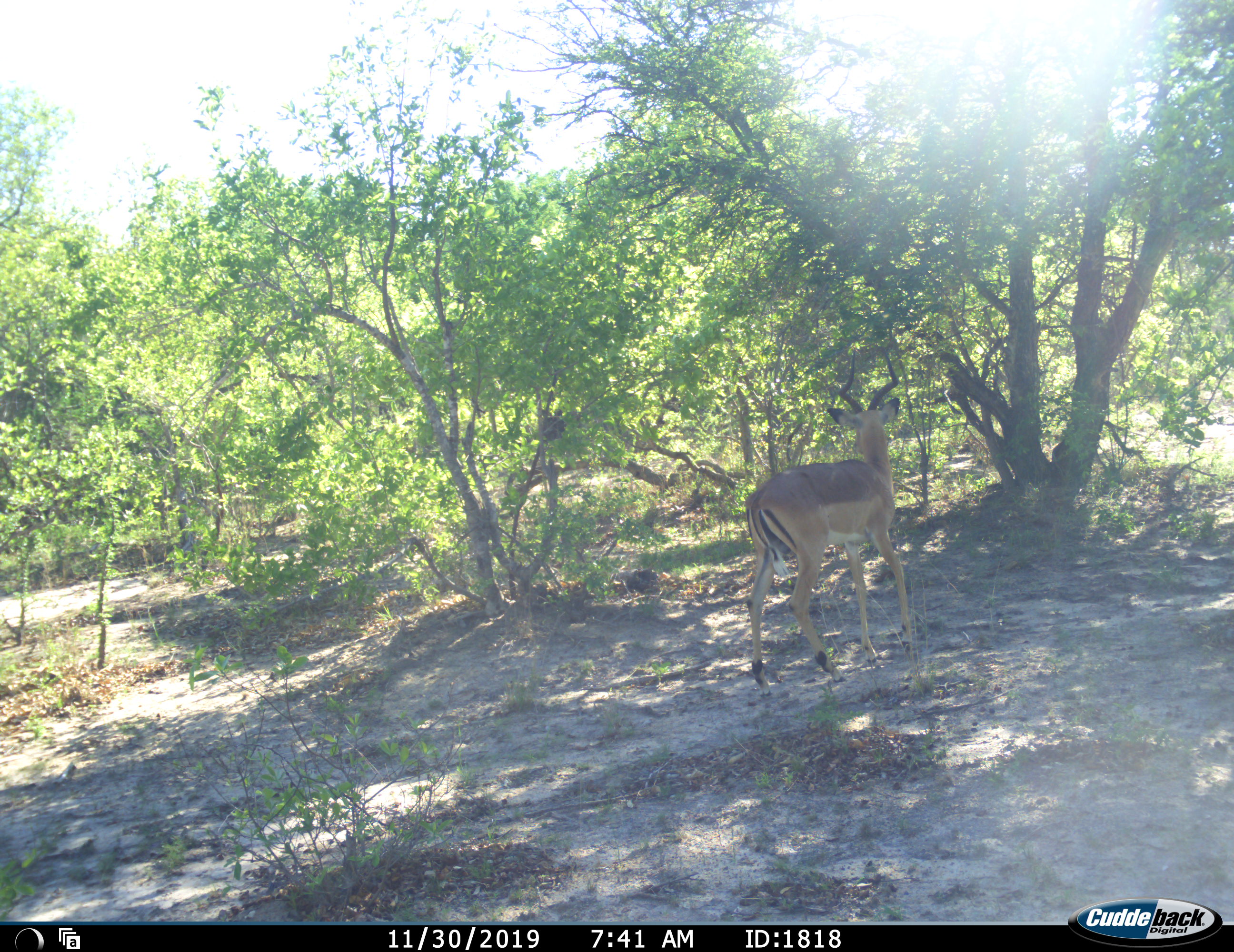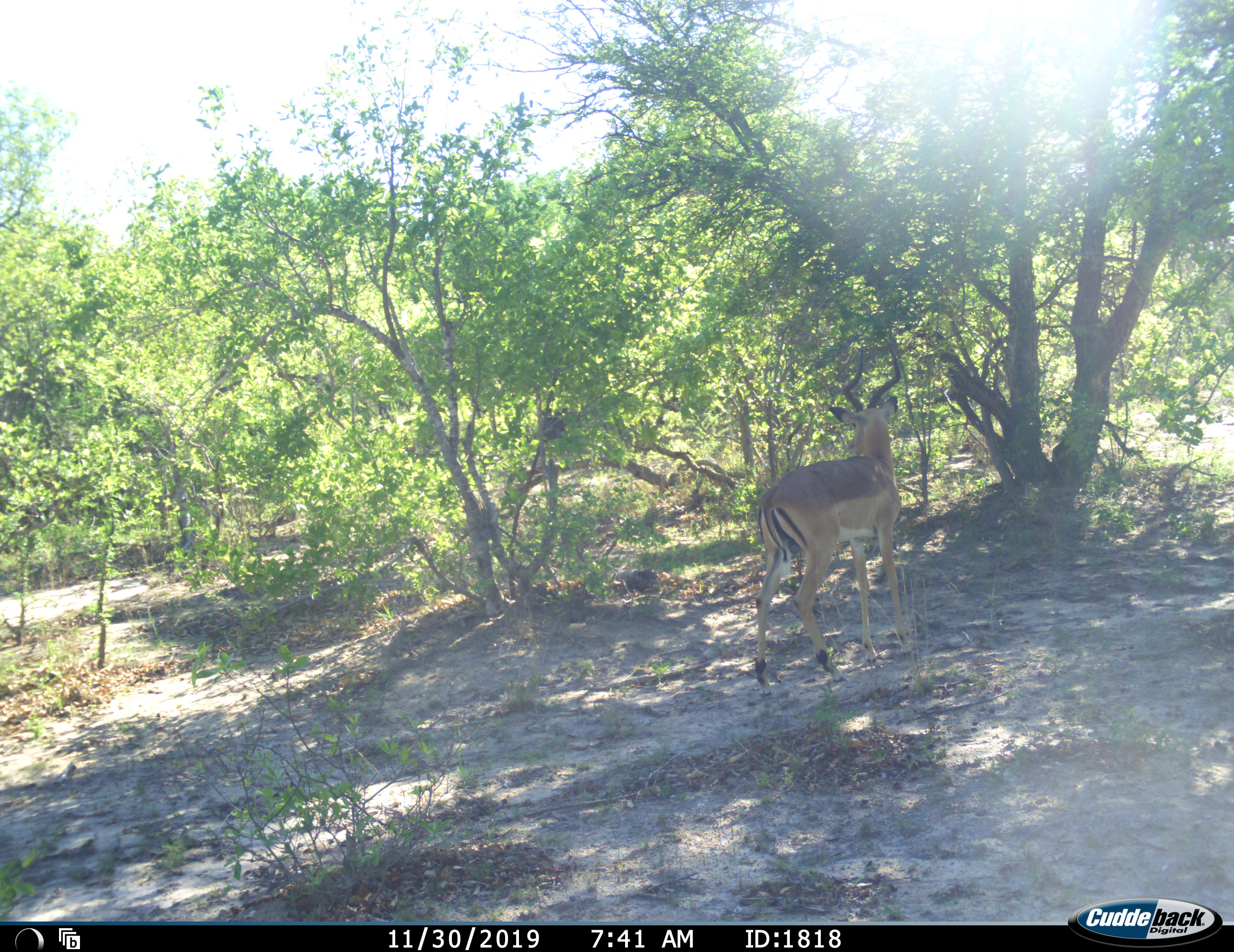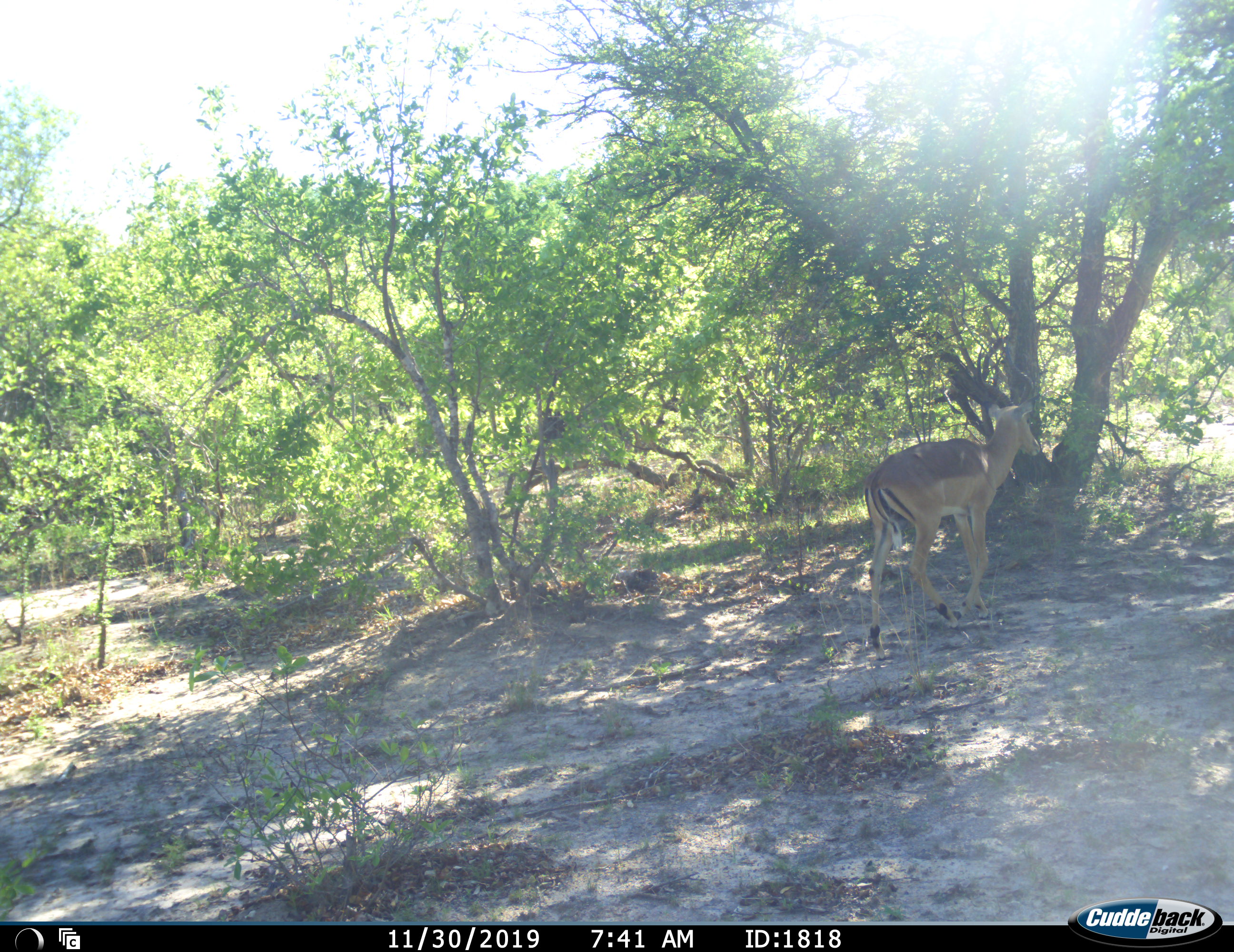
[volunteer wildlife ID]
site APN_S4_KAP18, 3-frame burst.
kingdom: Animalia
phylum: Chordata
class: Mammalia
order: Artiodactyla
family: Bovidae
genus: Aepyceros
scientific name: Aepyceros melampus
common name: impala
Impala (Aepyceros melampus), count 1. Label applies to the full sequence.